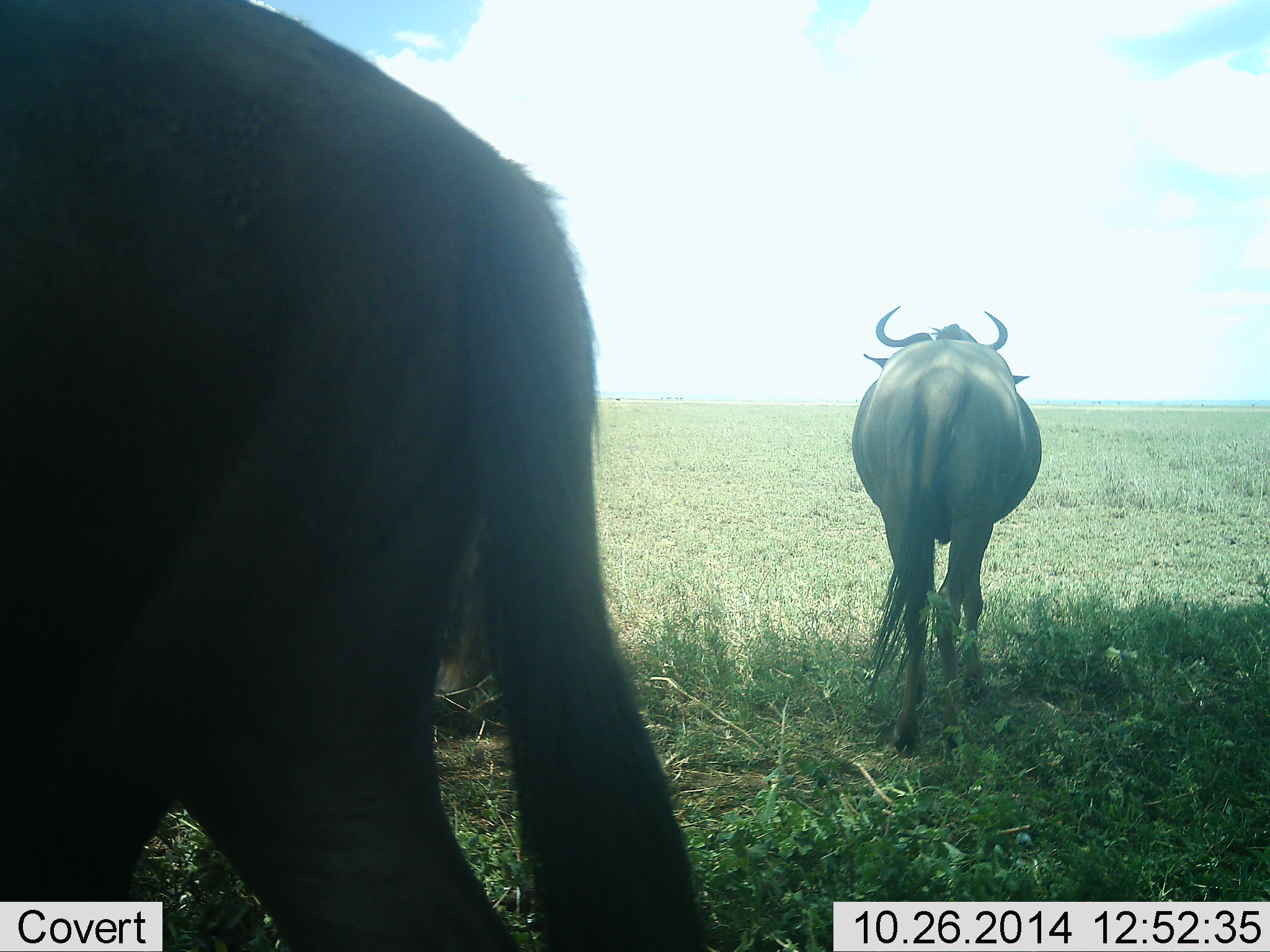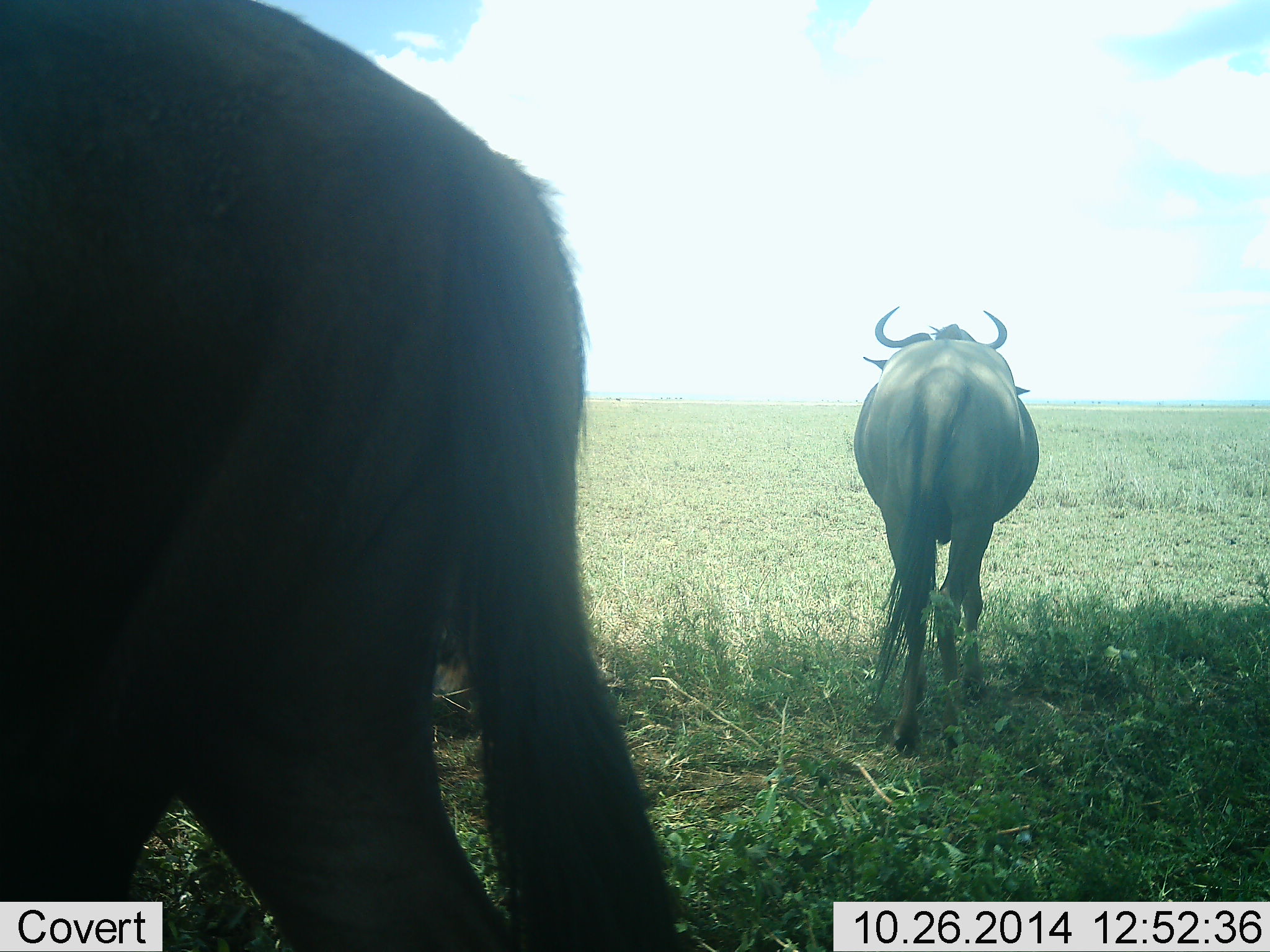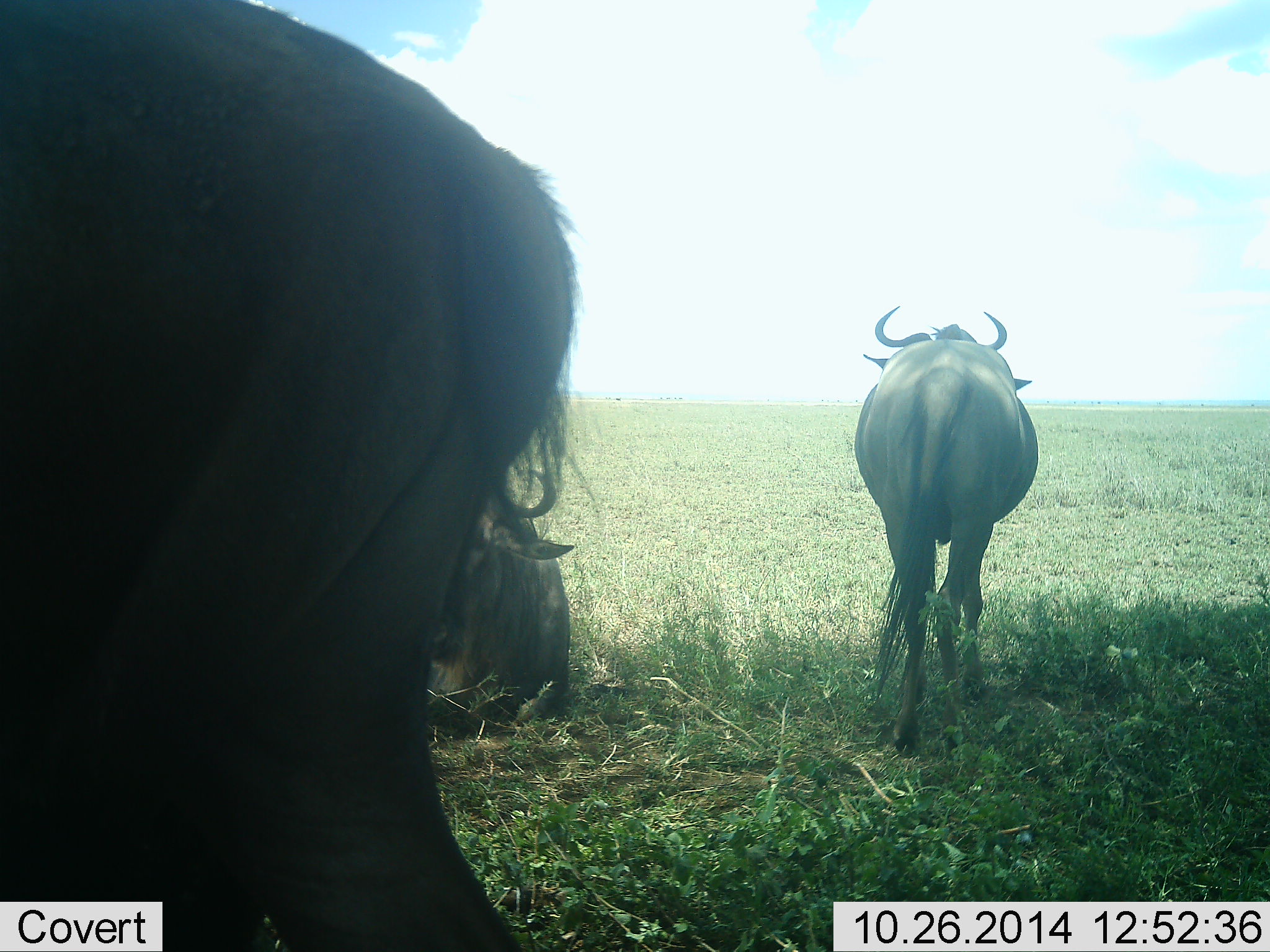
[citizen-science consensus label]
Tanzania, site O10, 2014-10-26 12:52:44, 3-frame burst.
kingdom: Animalia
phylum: Chordata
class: Mammalia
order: Artiodactyla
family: Bovidae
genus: Connochaetes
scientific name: Connochaetes taurinus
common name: blue wildebeest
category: wildebeest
Wildebeest (blue wildebeest) (Connochaetes taurinus), count 3. Behavior (volunteer vote fractions): standing 90%, resting 40%, moving 20%, interacting 0%. Young present (vote fraction): 0%. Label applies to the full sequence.